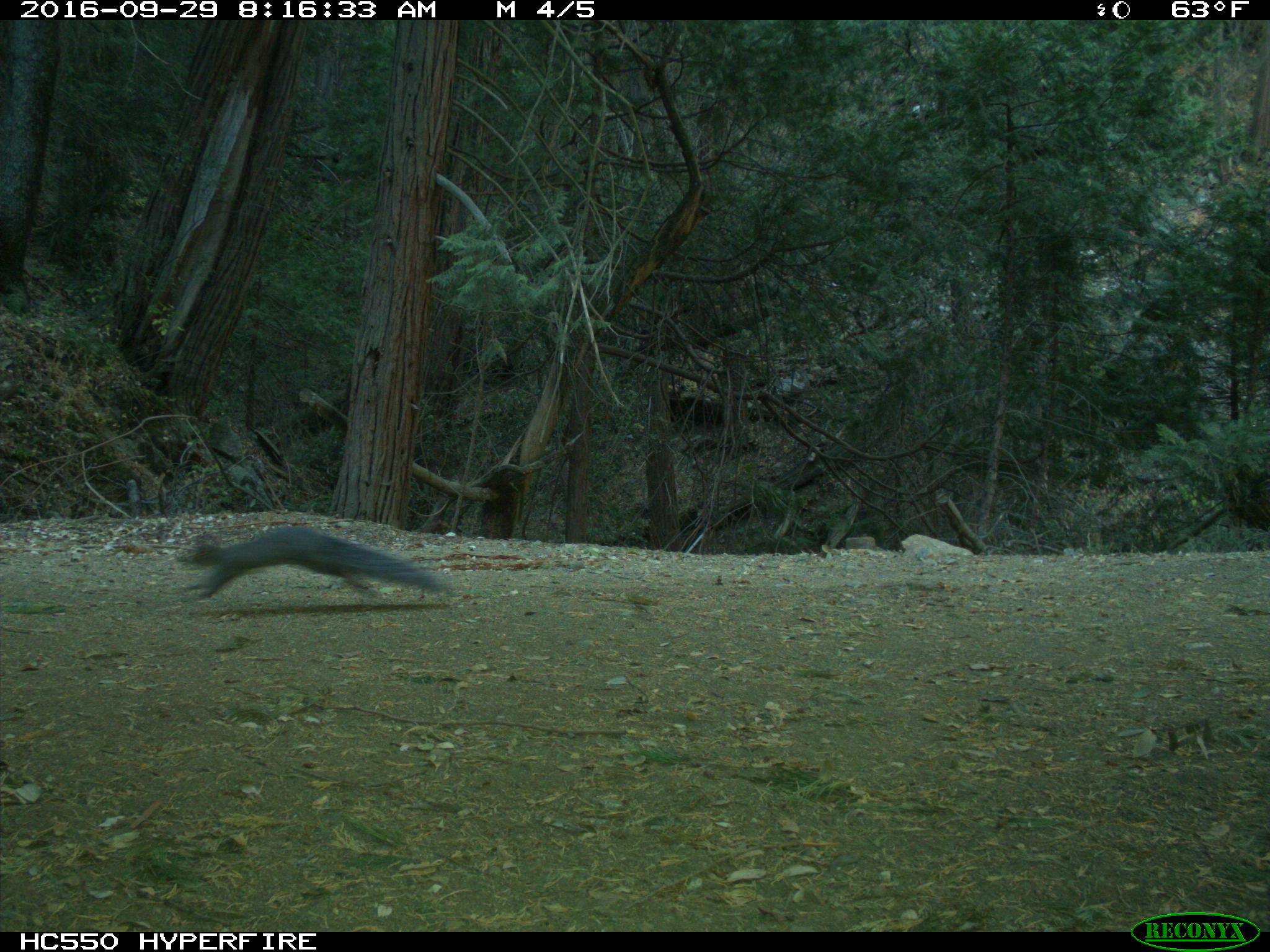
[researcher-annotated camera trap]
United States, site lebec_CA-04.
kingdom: Animalia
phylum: Chordata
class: Mammalia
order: Rodentia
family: Sciuridae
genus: Sciurus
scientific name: Sciurus carolinensis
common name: eastern gray squirrel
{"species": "Sciurus carolinensis (eastern gray squirrel)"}